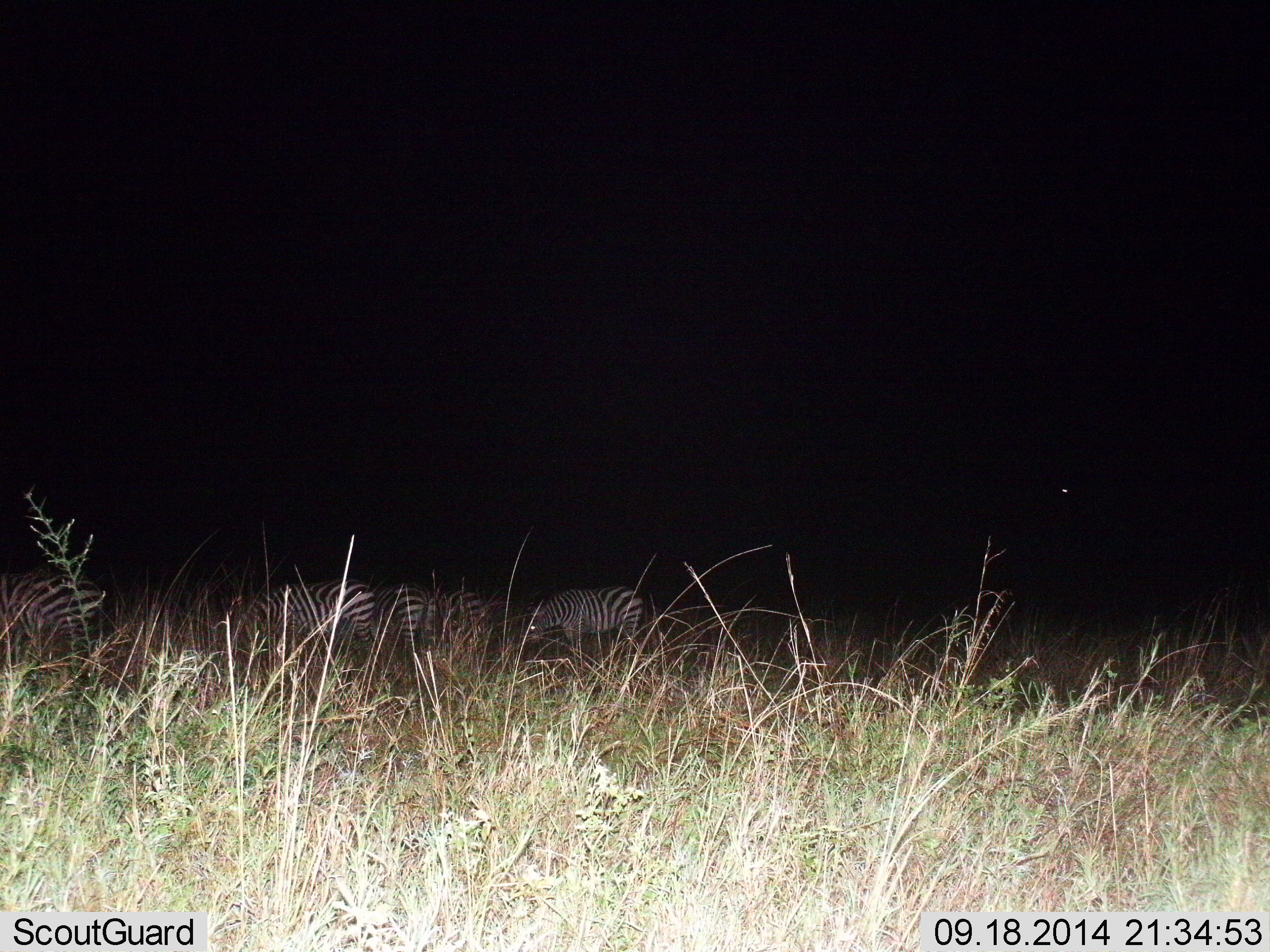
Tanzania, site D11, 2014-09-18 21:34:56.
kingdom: Animalia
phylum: Chordata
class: Mammalia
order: Perissodactyla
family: Equidae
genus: Equus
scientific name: Equus quagga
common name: plains zebra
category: zebra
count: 5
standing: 30%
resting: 0%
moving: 20%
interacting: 0%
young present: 0%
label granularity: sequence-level